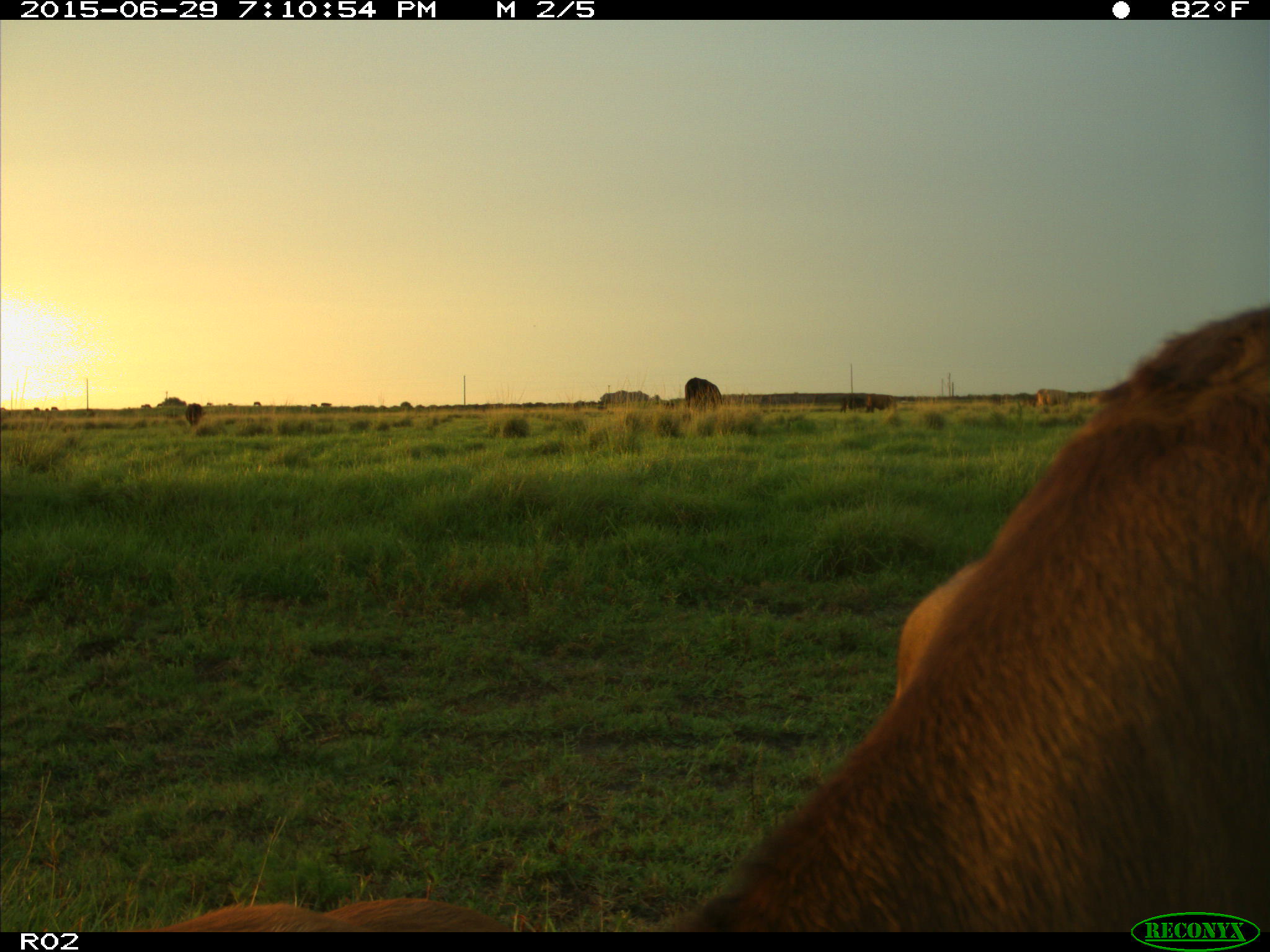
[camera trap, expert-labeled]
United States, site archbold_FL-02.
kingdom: Animalia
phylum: Chordata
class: Mammalia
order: Artiodactyla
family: Bovidae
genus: Bos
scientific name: Bos taurus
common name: domestic cow